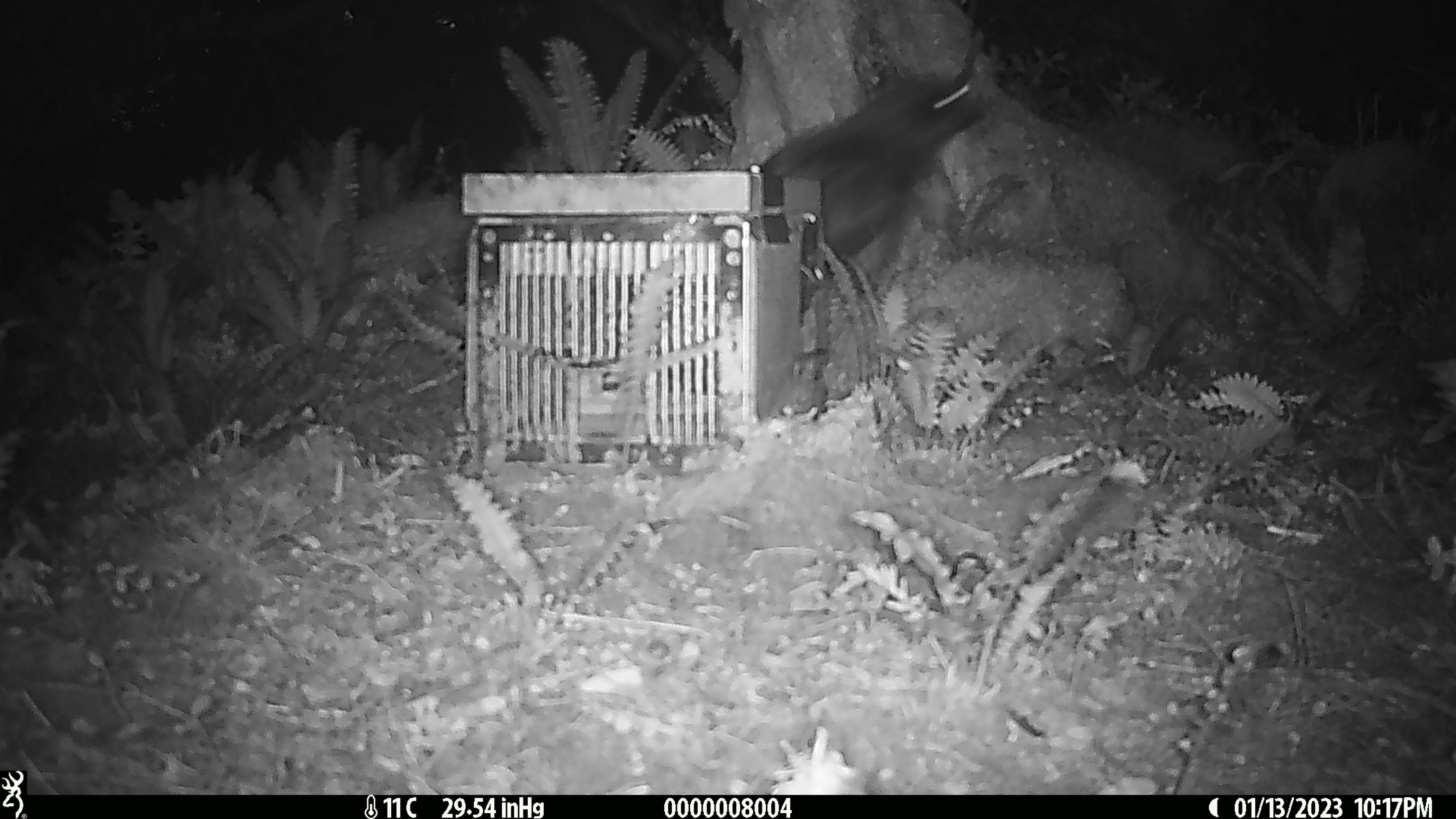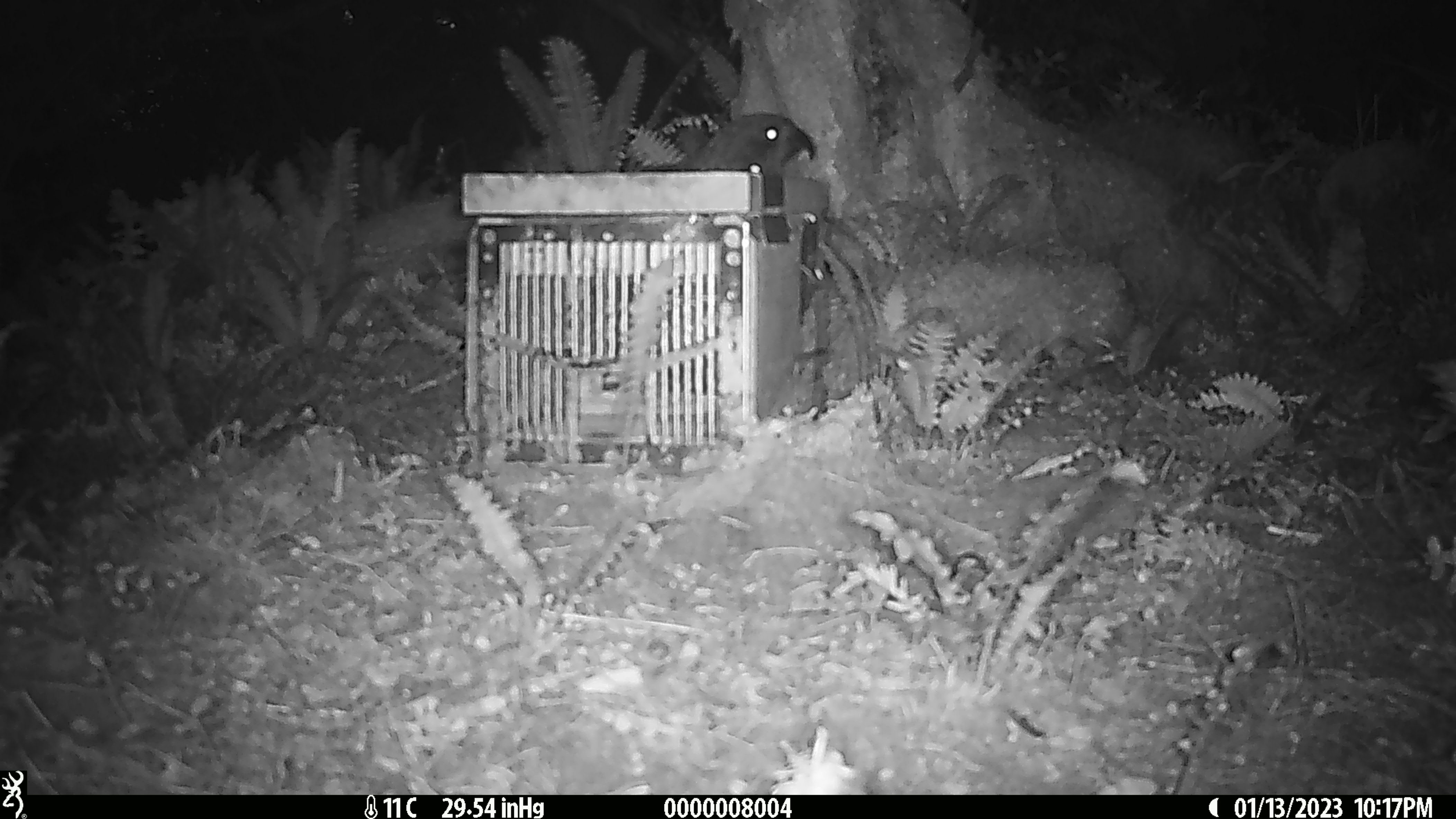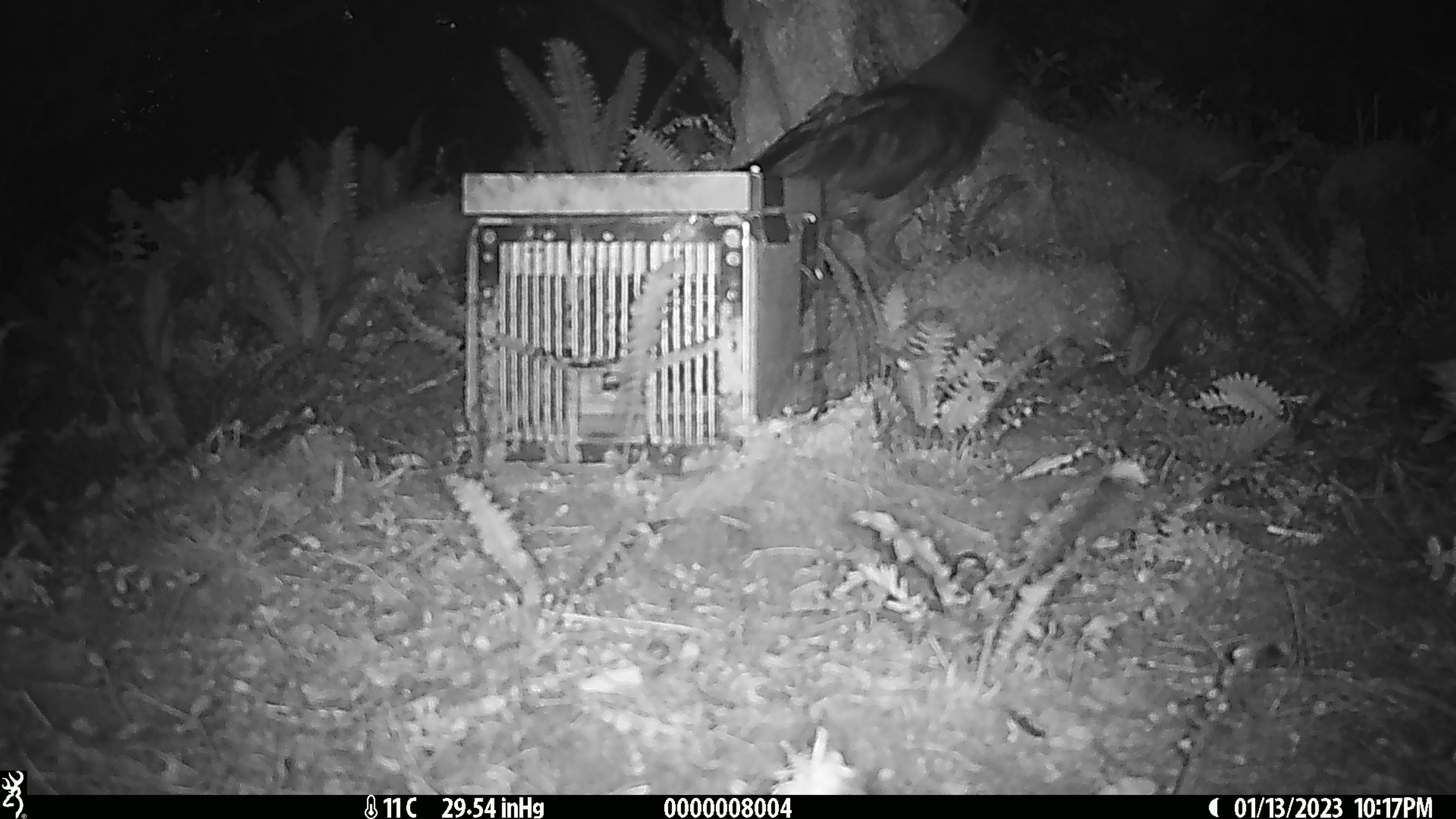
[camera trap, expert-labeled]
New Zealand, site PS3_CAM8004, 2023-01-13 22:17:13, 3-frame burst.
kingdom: Animalia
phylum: Chordata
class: Aves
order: Psittaciformes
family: Strigopidae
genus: Nestor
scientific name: Nestor notabilis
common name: kea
Kea (Nestor notabilis).